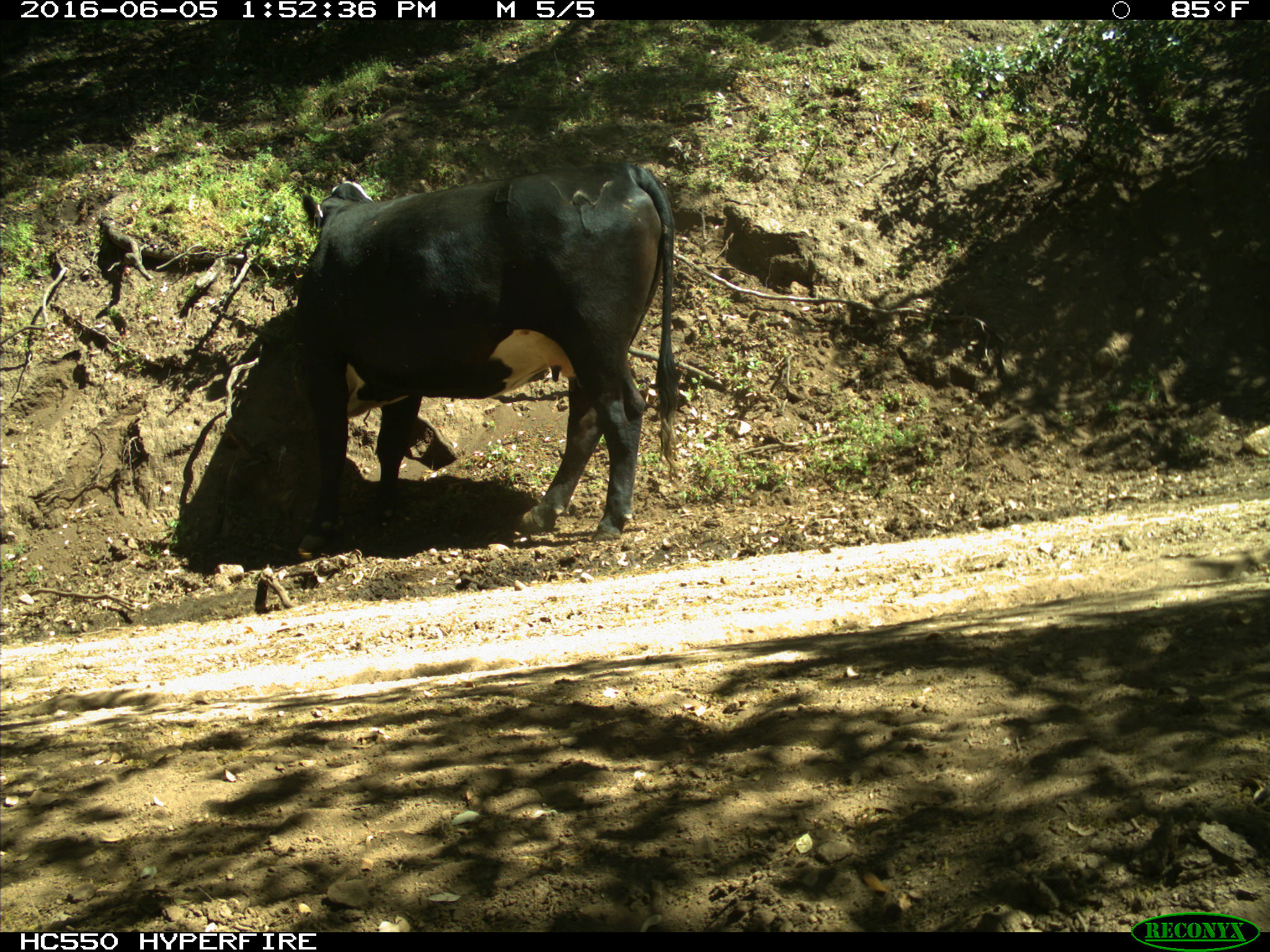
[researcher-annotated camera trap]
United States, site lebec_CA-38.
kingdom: Animalia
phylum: Chordata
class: Mammalia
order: Artiodactyla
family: Bovidae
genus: Bos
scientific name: Bos taurus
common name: domestic cow